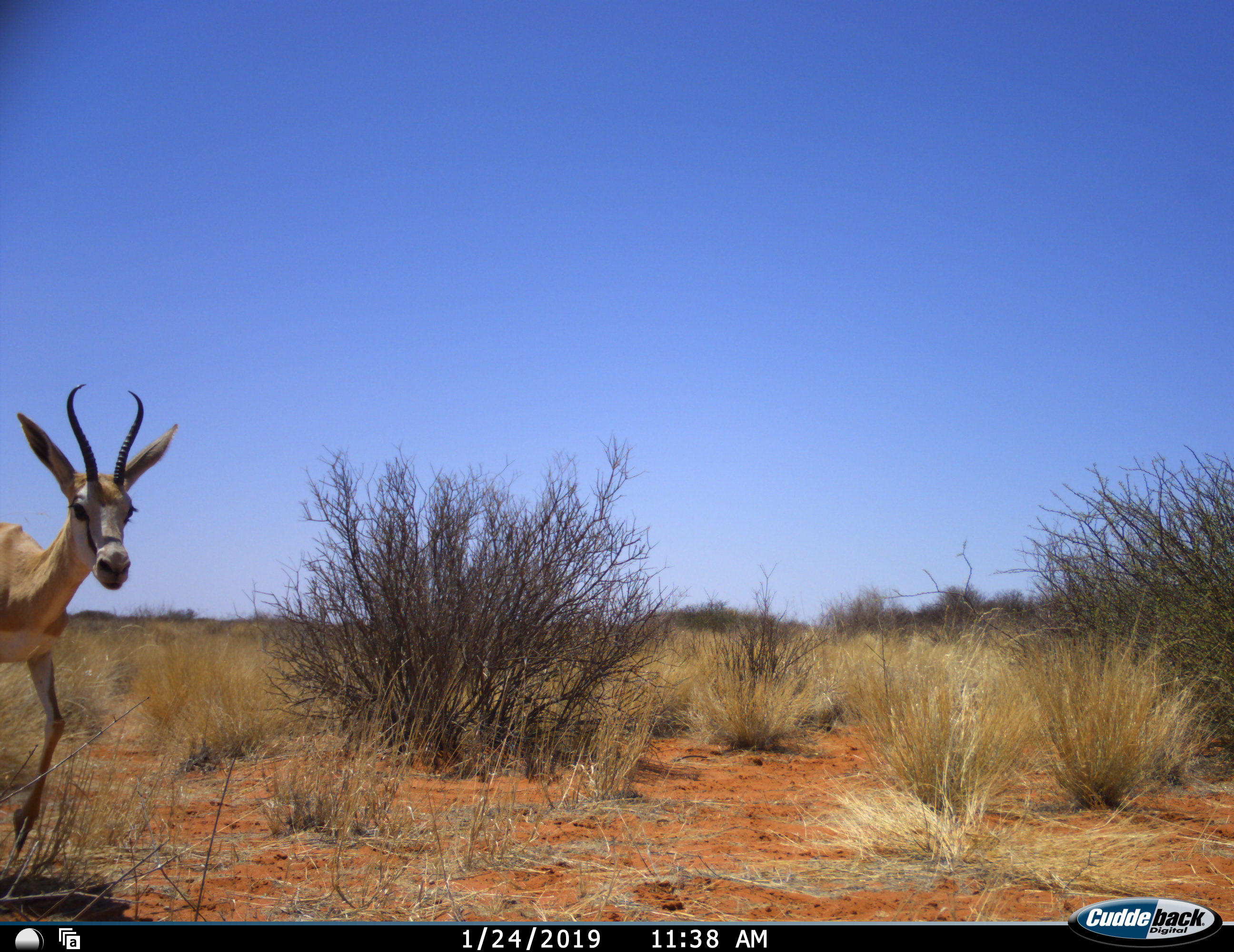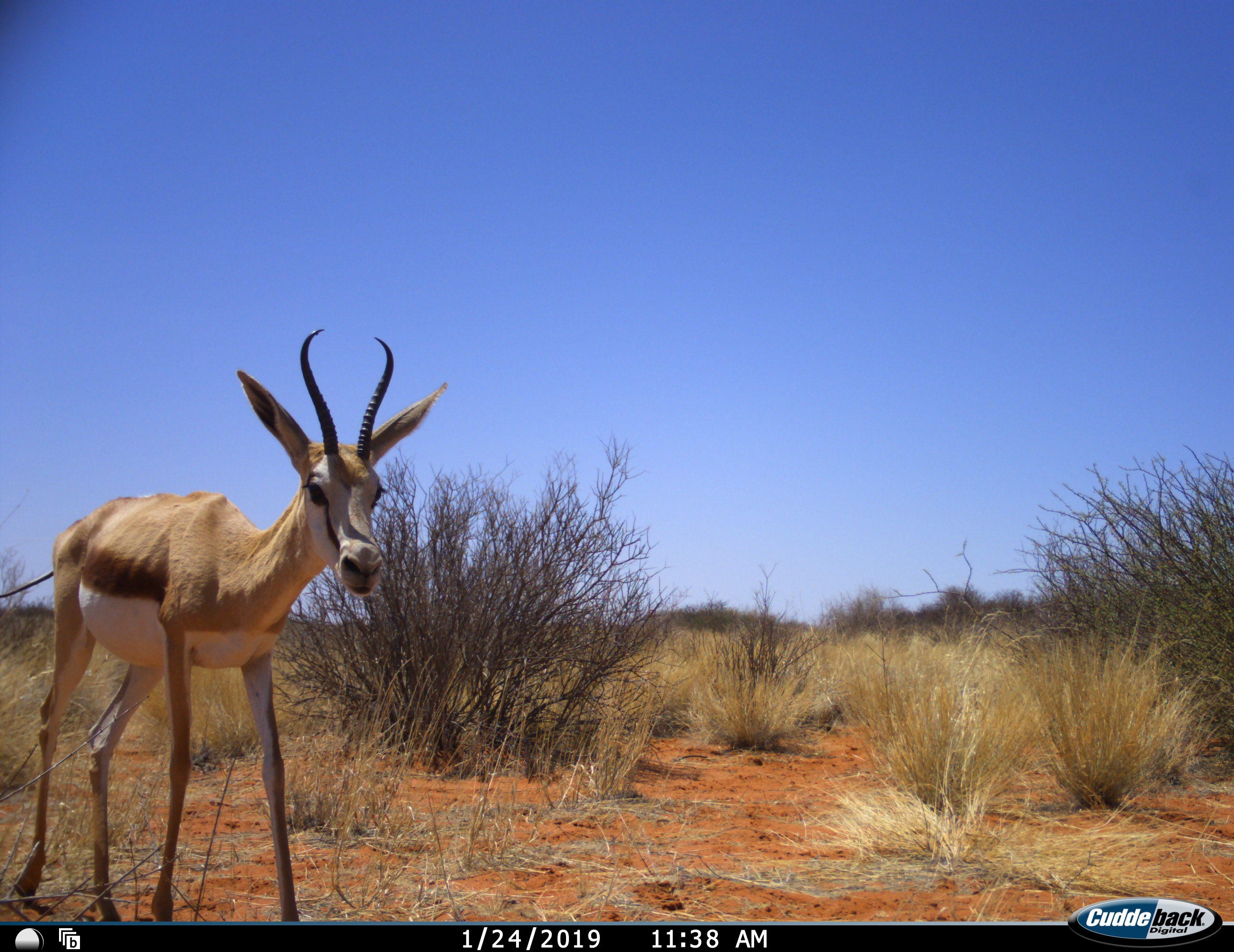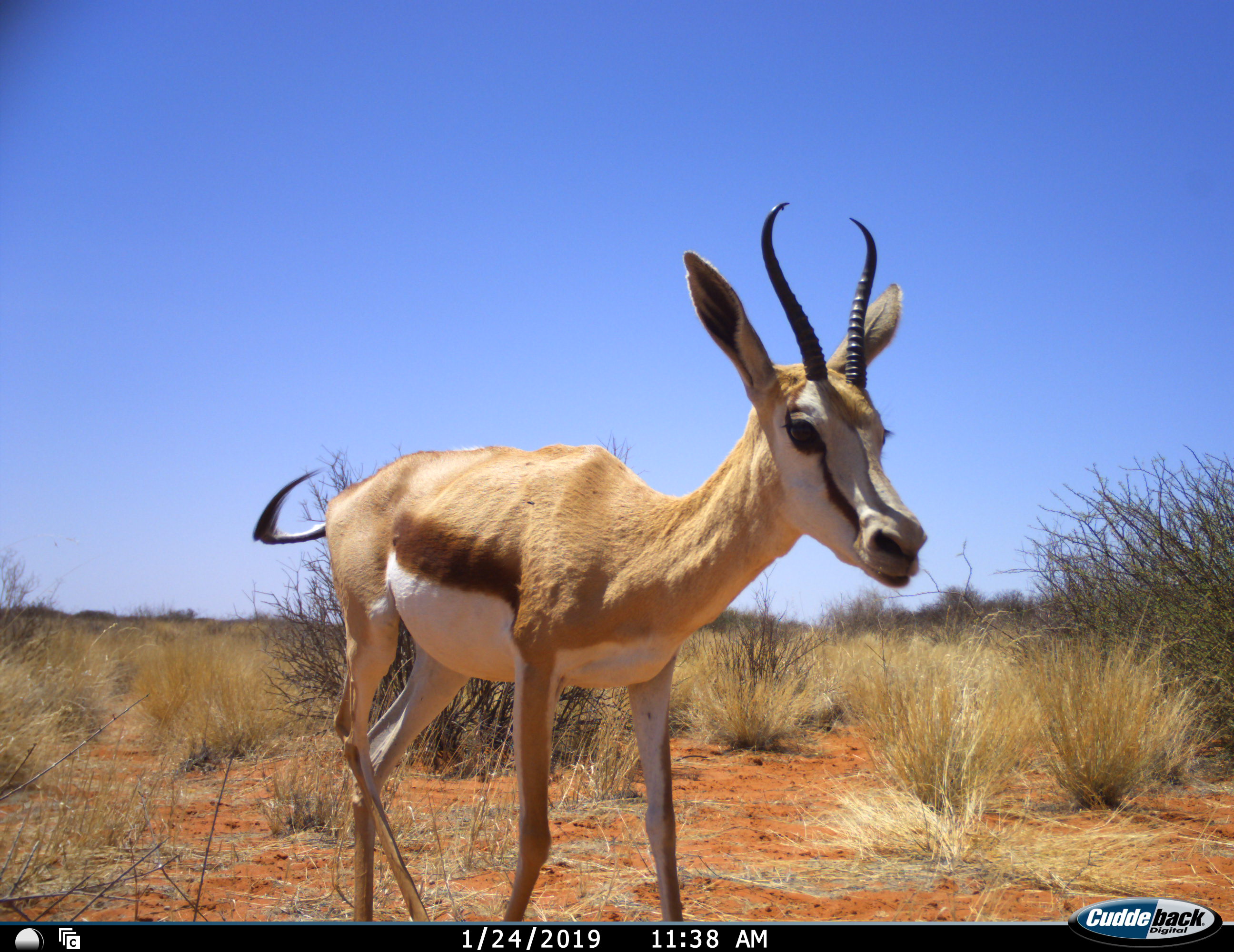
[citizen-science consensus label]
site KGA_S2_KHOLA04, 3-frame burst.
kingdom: Animalia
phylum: Chordata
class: Mammalia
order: Artiodactyla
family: Bovidae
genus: Antidorcas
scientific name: Antidorcas marsupialis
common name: springbok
Springbok (Antidorcas marsupialis), count 1. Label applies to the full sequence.